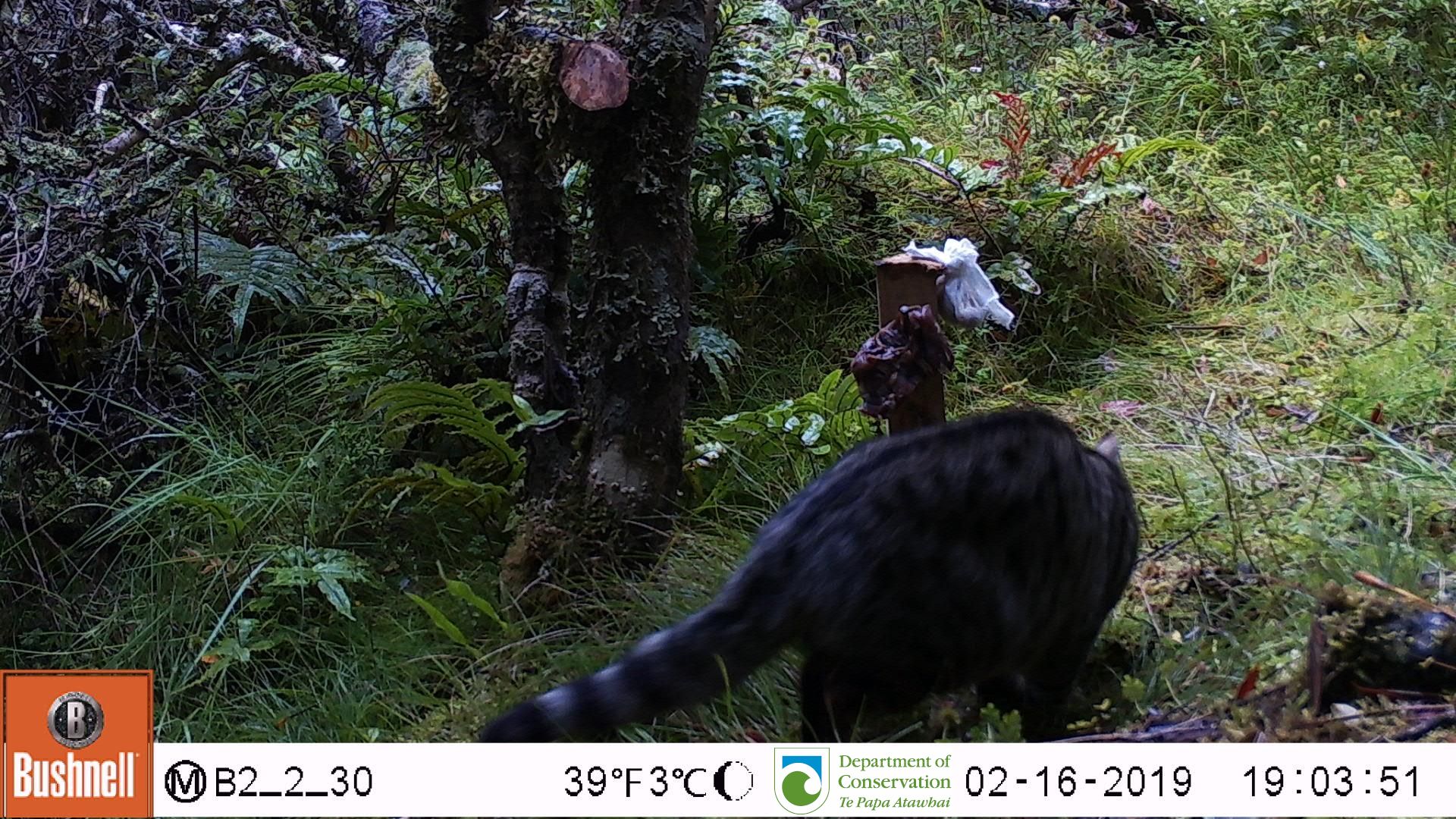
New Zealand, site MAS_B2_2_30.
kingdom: Animalia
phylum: Chordata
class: Mammalia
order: Carnivora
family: Felidae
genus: Felis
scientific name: Felis catus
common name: domestic cat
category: cat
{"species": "cat (domestic cat) (Felis catus)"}